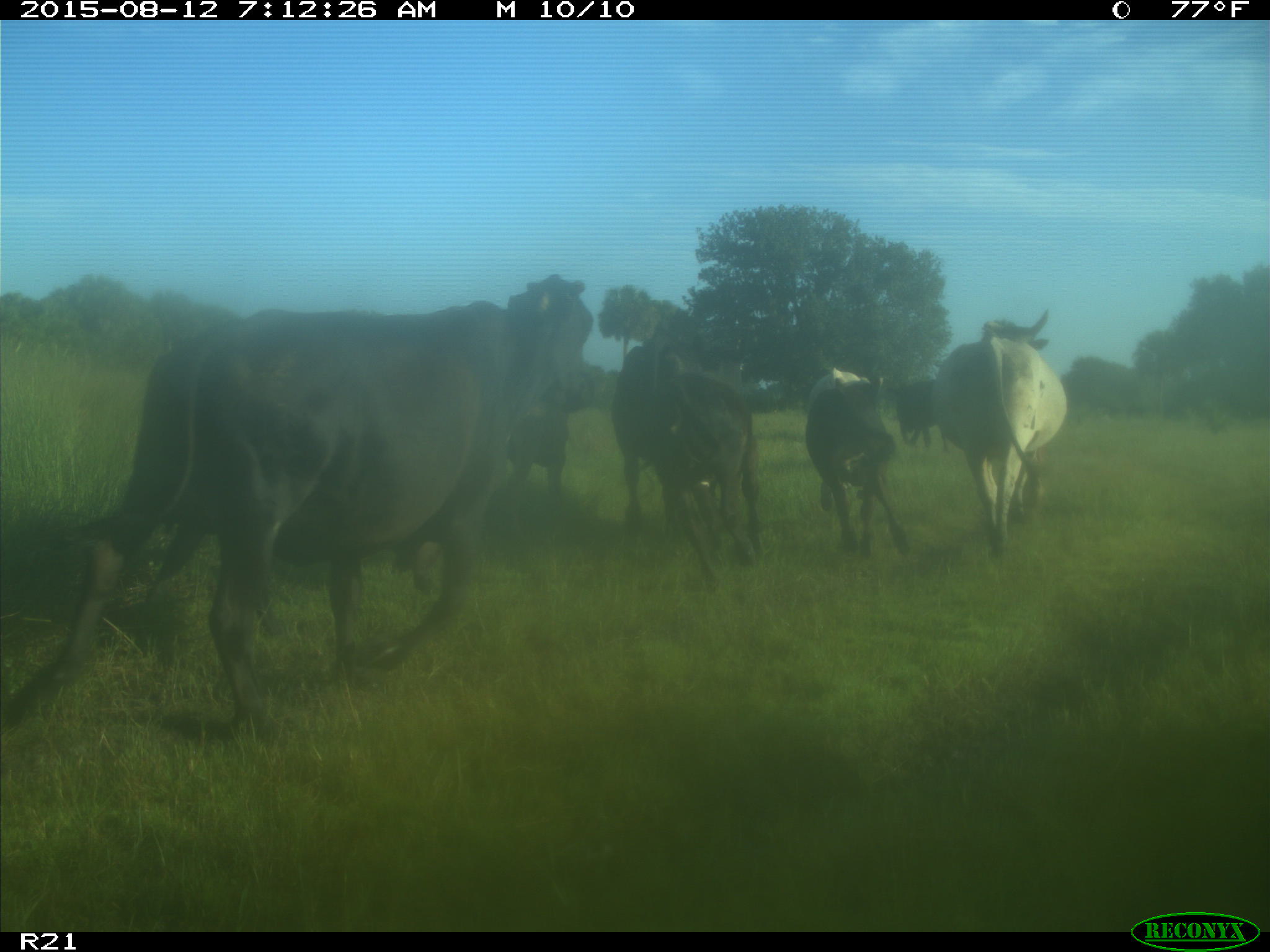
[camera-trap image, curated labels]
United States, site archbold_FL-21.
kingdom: Animalia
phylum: Chordata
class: Mammalia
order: Artiodactyla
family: Bovidae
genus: Bos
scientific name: Bos taurus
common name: domestic cow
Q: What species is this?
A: Bos taurus (domestic cow).